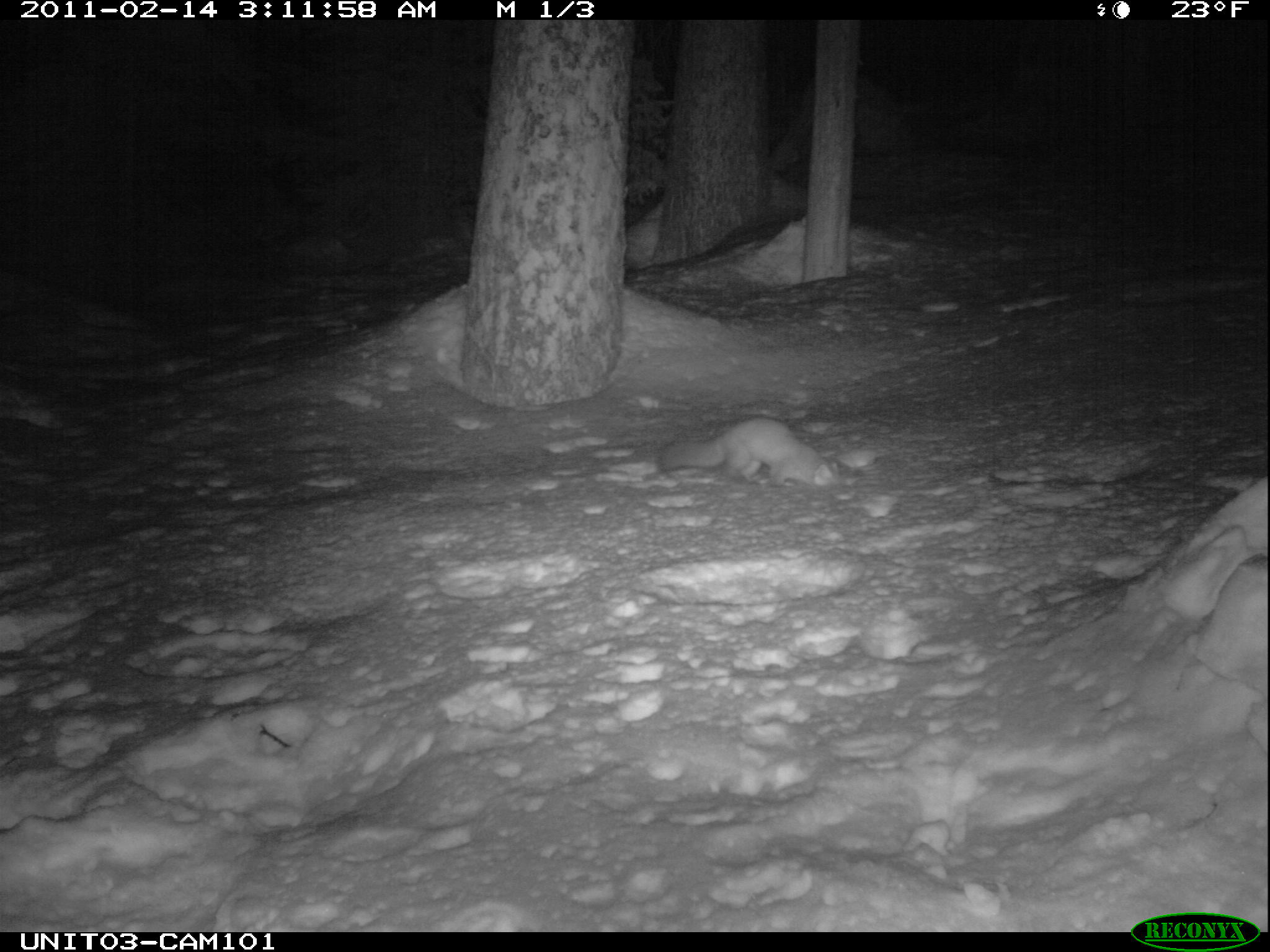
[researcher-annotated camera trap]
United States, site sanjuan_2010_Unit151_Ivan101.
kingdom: Animalia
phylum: Chordata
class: Mammalia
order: Carnivora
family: Mustelidae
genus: Martes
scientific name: Martes americana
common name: american marten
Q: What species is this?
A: Martes americana (american marten).